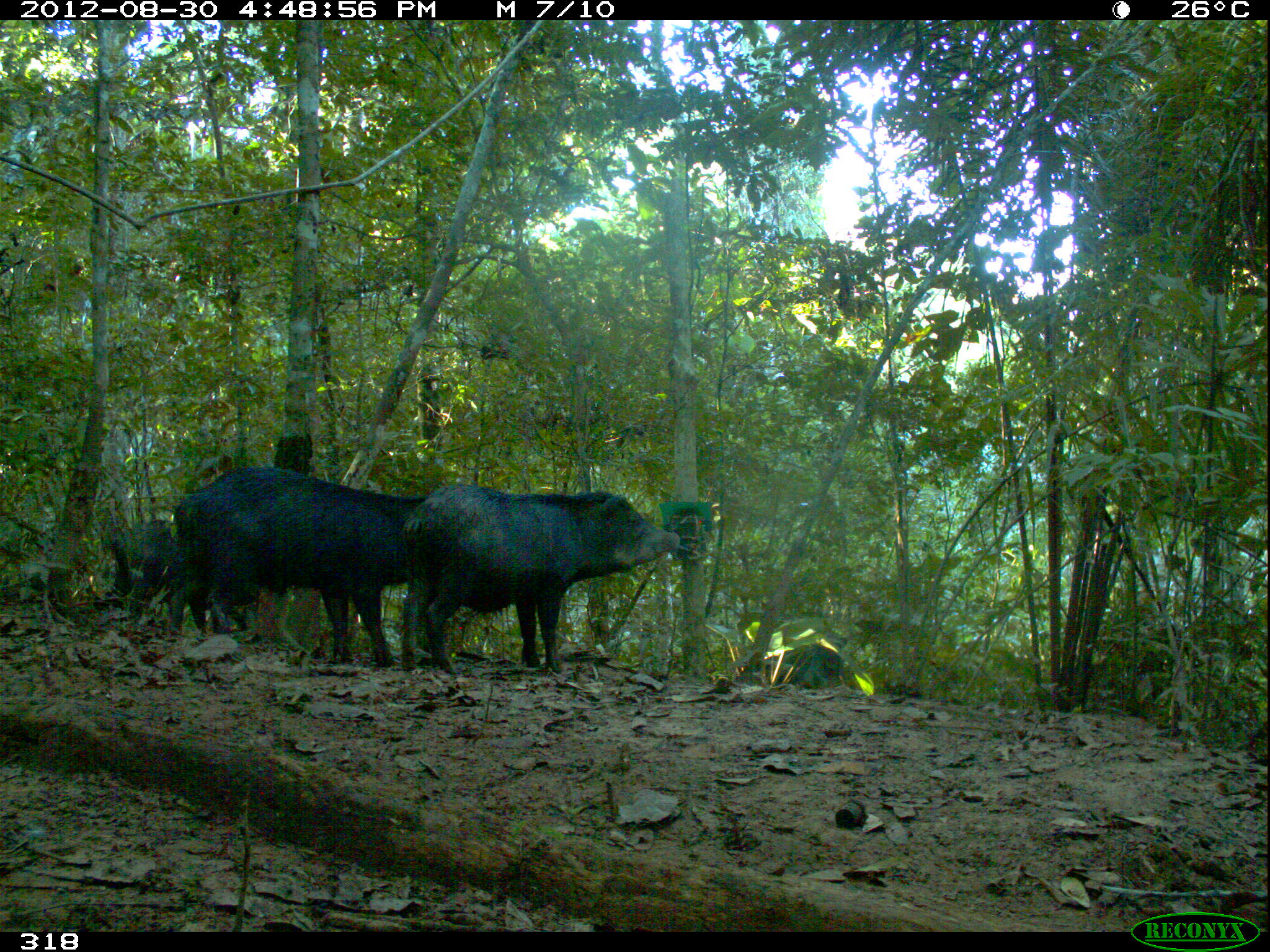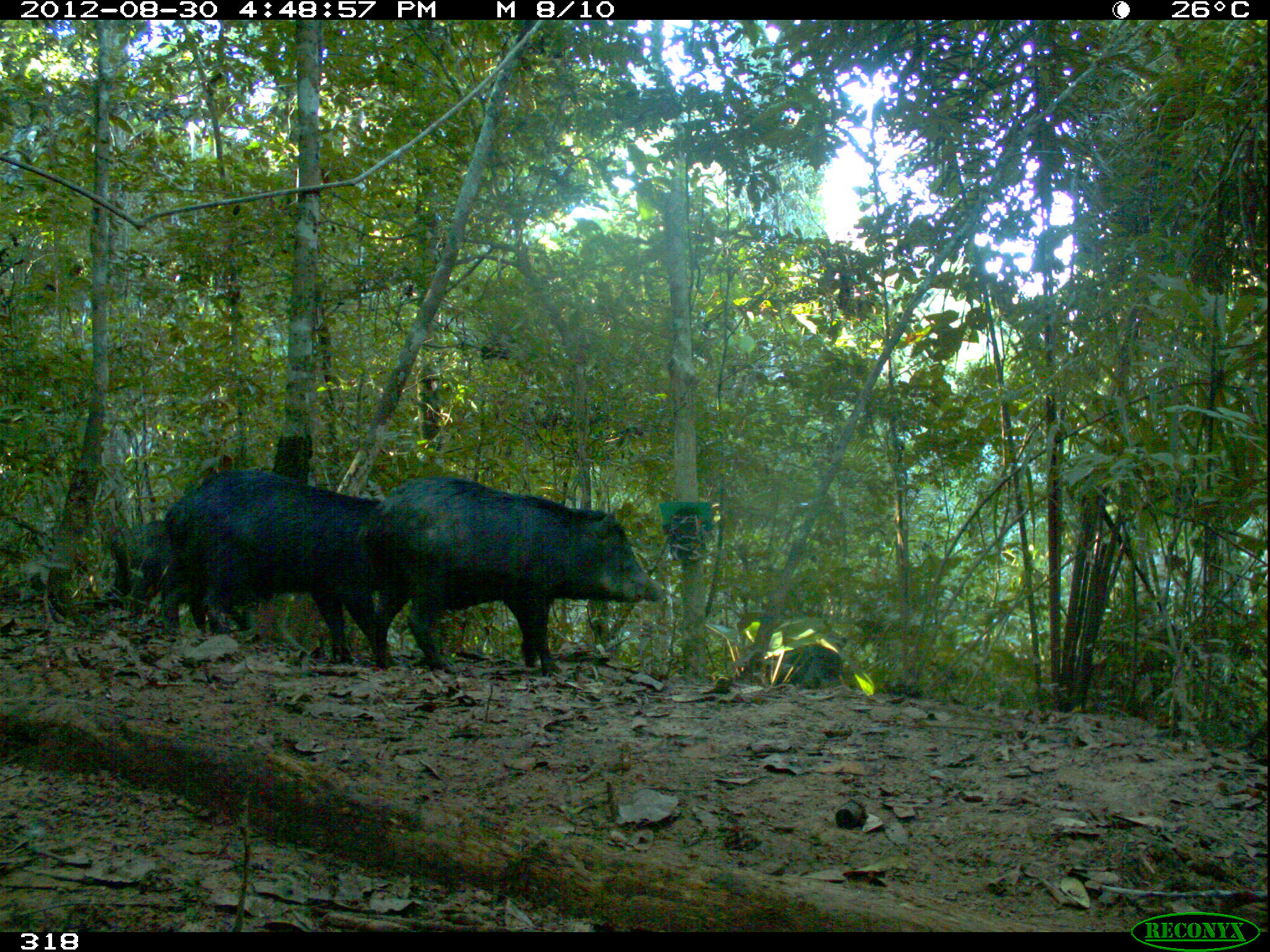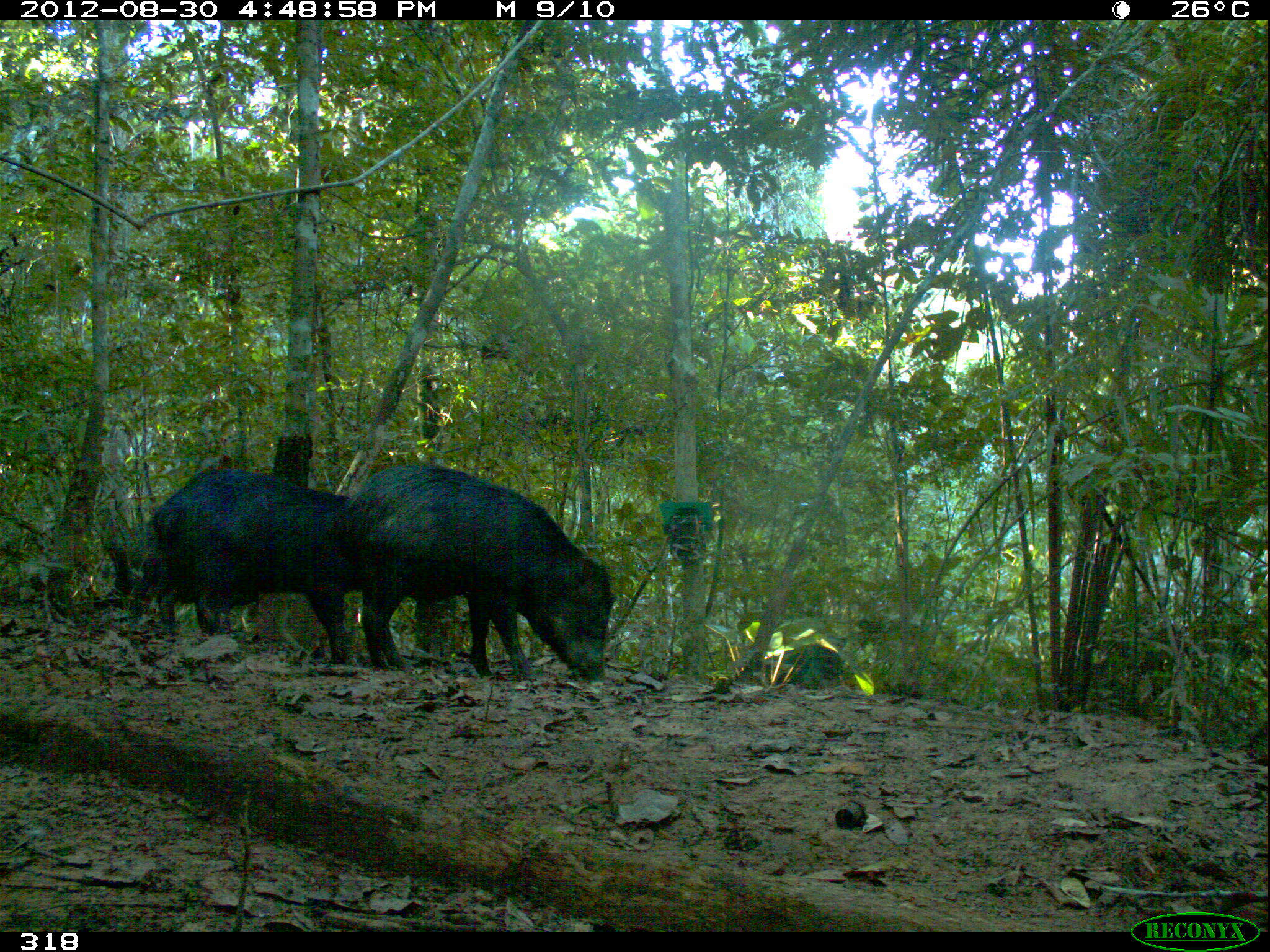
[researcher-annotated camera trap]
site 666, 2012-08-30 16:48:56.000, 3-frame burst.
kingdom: Animalia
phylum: Chordata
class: Mammalia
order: Artiodactyla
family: Tayassuidae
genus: Tayassu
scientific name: Tayassu pecari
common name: white-lipped peccary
Tayassu pecari (white-lipped peccary).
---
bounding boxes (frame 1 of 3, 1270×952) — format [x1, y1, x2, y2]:
tayassu pecari: [402, 483, 681, 675]; [179, 464, 427, 667]; [94, 520, 250, 634]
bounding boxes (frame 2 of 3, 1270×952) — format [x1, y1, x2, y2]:
tayassu pecari: [357, 471, 663, 679]; [162, 466, 399, 667]; [129, 519, 261, 642]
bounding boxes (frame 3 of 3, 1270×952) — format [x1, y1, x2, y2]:
tayassu pecari: [330, 463, 618, 684]; [151, 465, 369, 665]